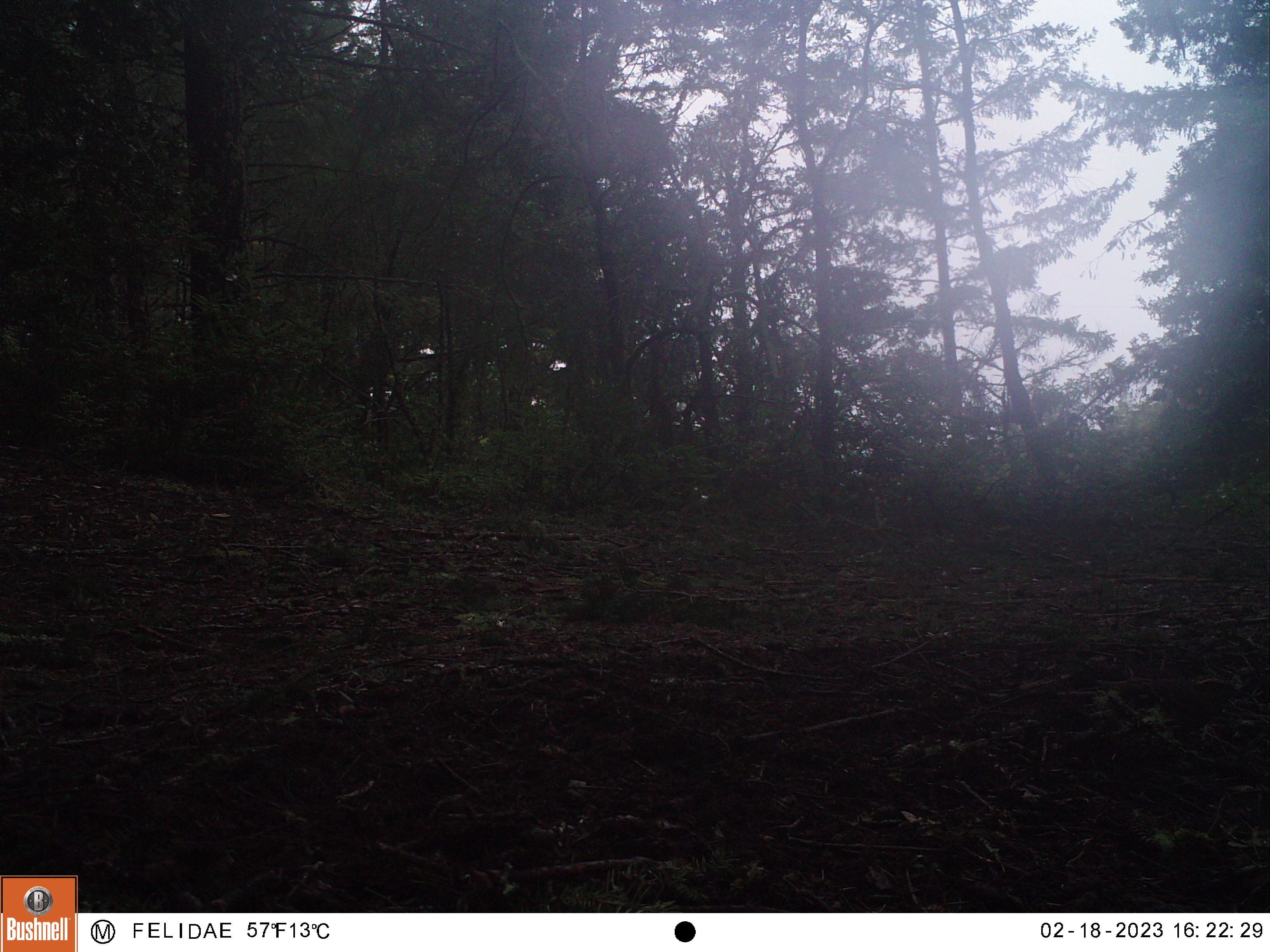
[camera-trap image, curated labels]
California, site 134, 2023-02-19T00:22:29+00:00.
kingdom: Animalia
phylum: Chordata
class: Aves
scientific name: Aves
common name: bird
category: unknown bird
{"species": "unknown bird (bird) (Aves)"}